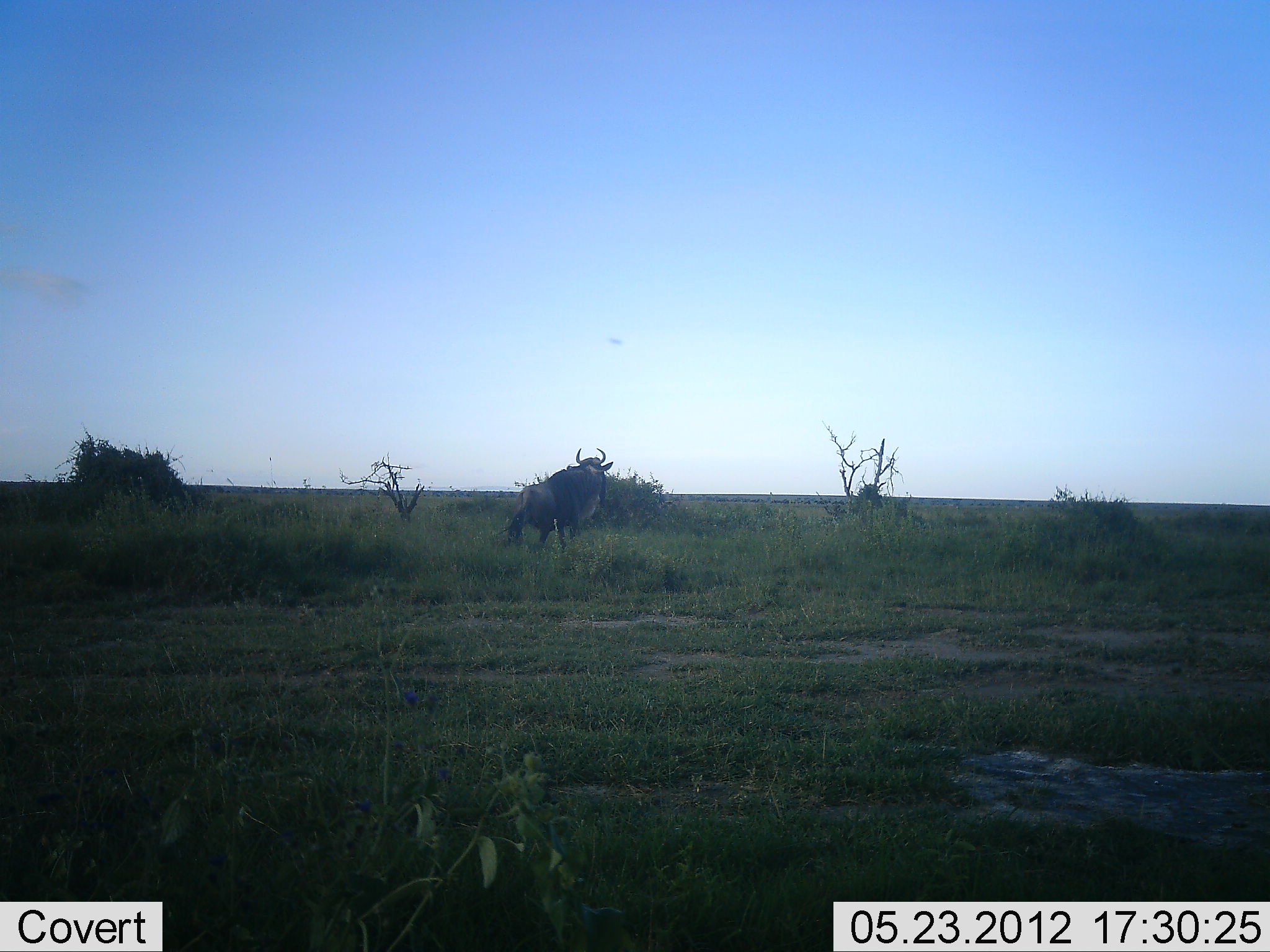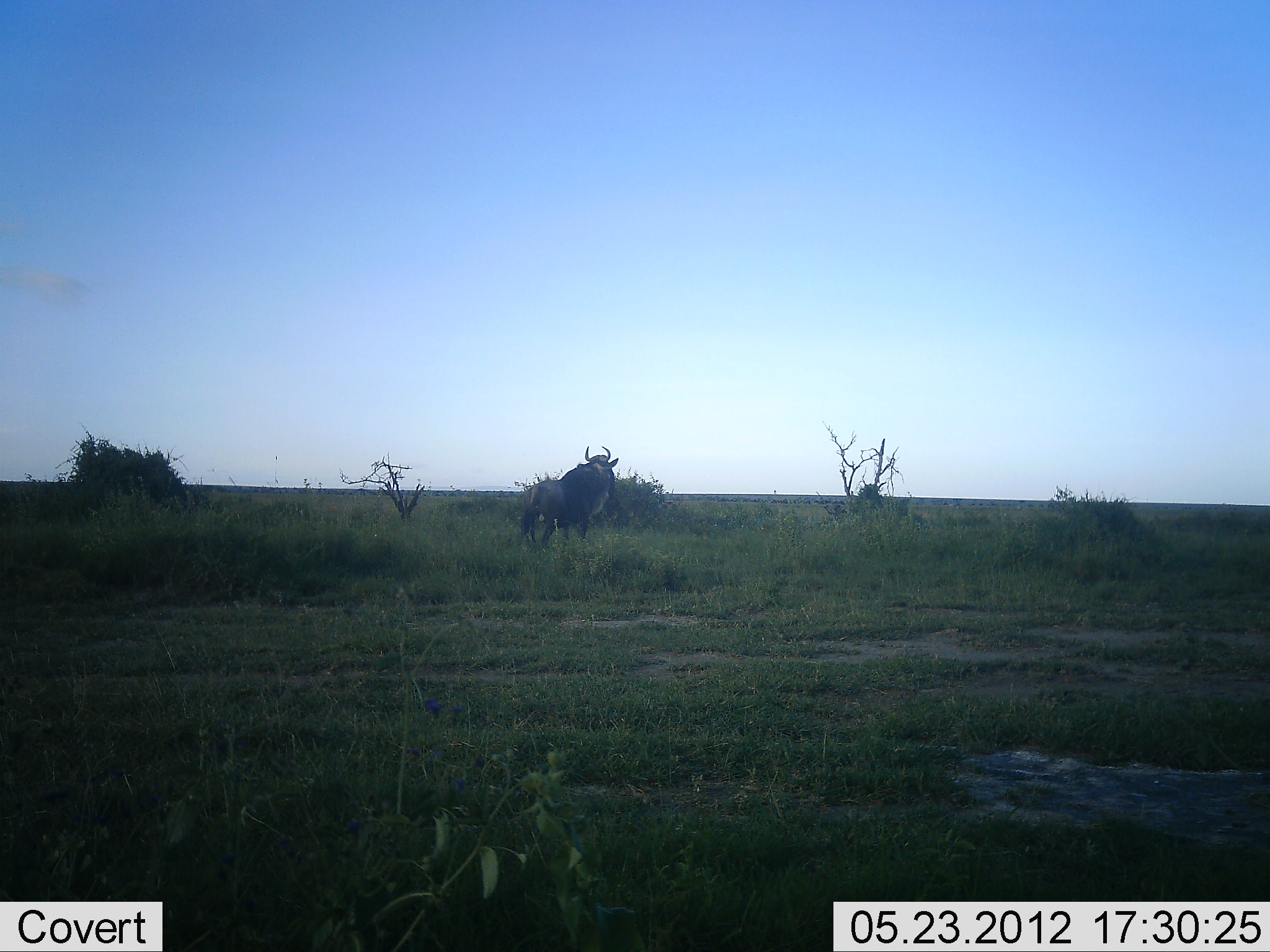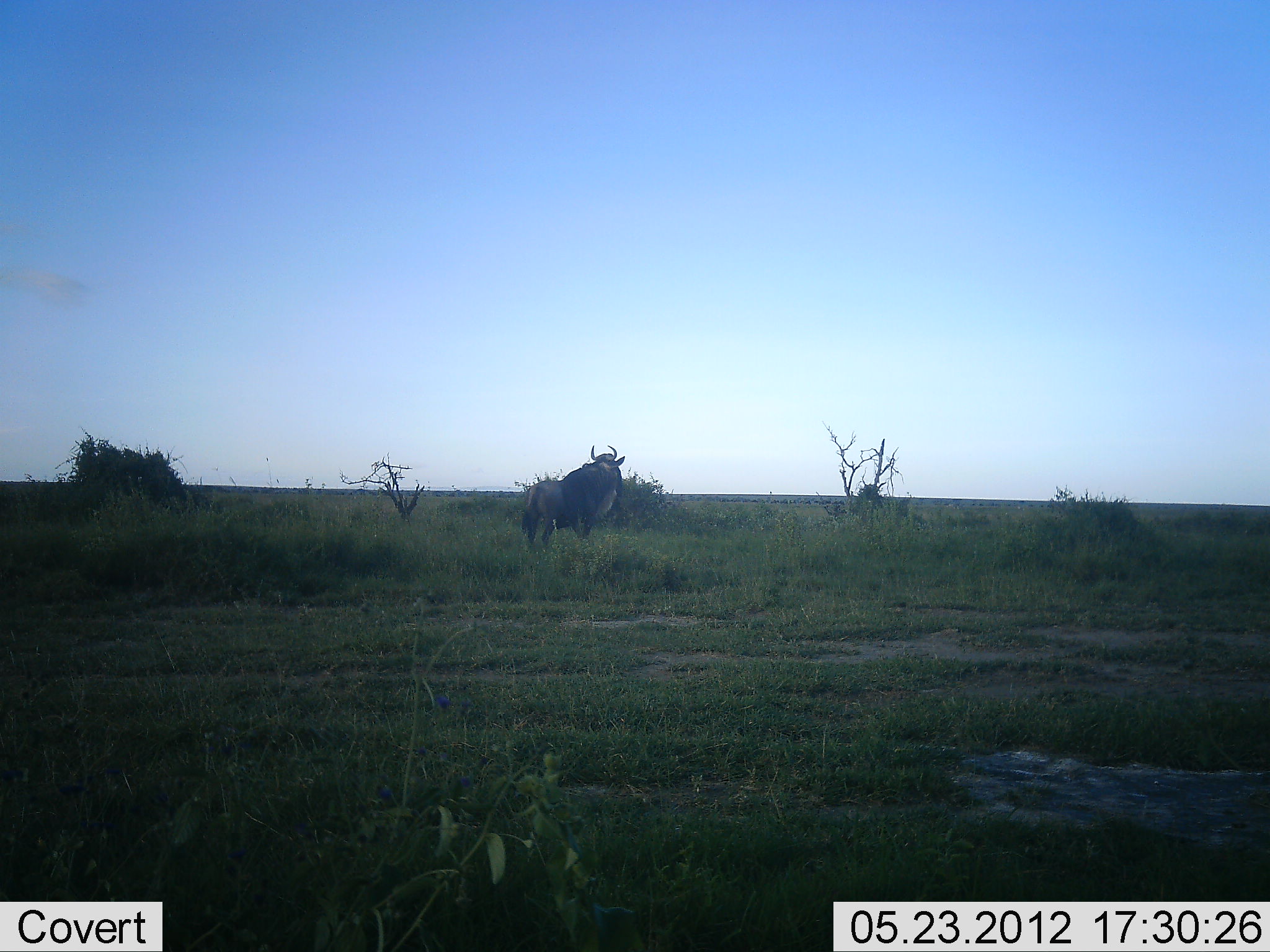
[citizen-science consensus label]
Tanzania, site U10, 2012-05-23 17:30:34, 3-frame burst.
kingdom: Animalia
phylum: Chordata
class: Mammalia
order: Artiodactyla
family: Bovidae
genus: Connochaetes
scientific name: Connochaetes taurinus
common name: blue wildebeest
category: wildebeest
Wildebeest (blue wildebeest) (Connochaetes taurinus), count 1. Behavior (volunteer vote fractions): standing 20%, resting 0%, moving 80%, interacting 0%. Young present (vote fraction): 0%. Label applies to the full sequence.